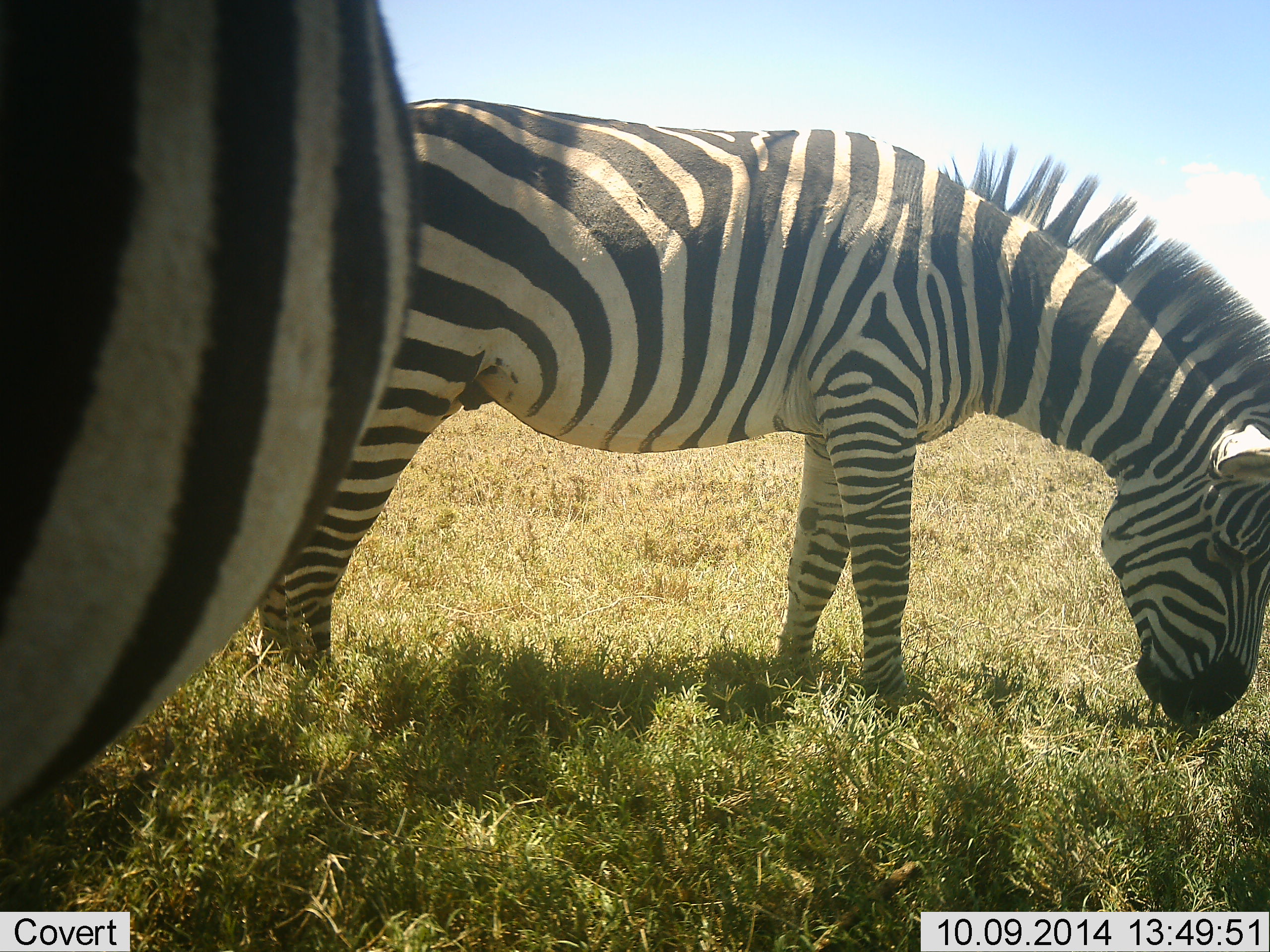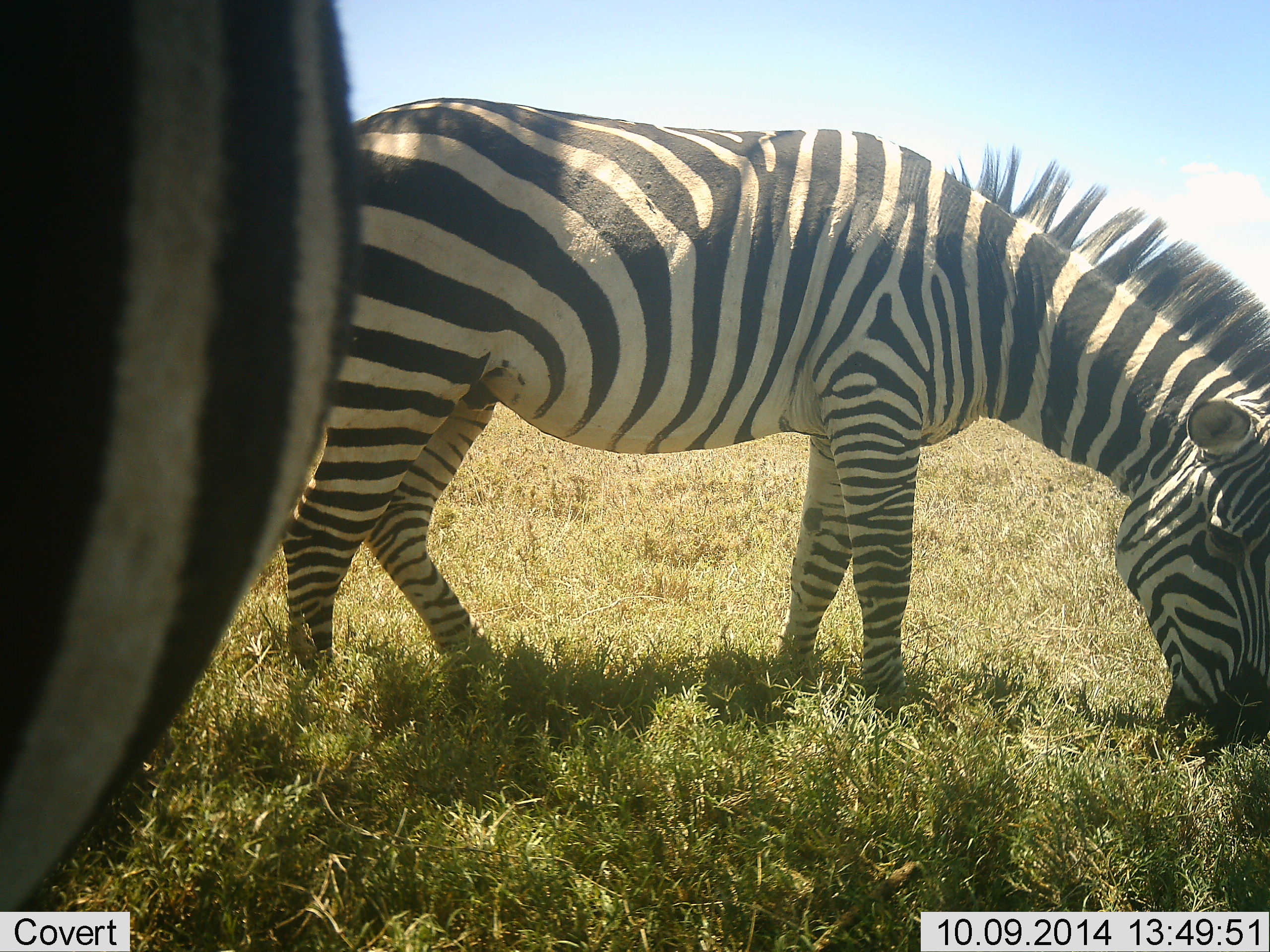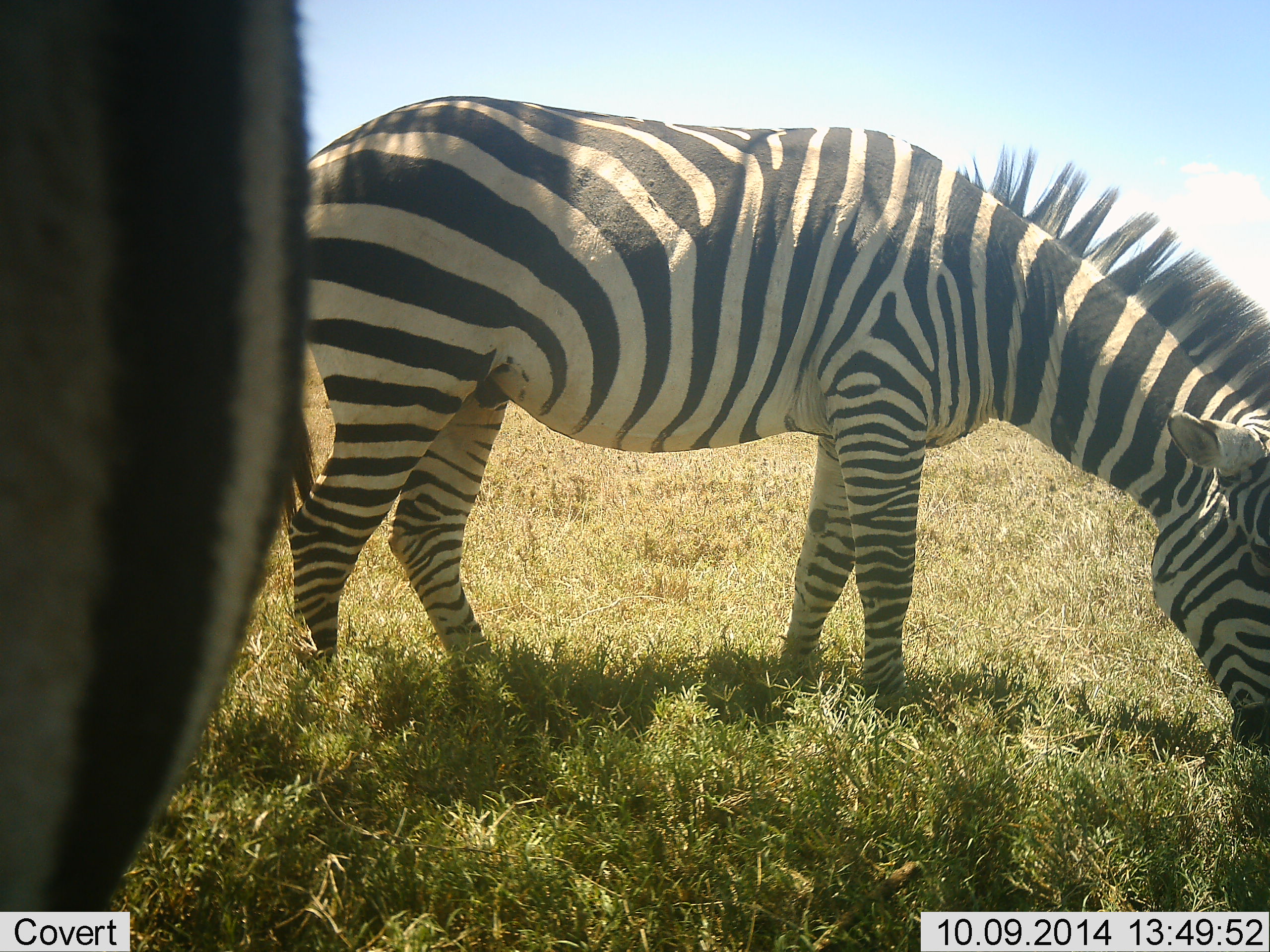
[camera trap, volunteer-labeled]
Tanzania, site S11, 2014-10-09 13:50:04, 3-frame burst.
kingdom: Animalia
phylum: Chordata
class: Mammalia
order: Perissodactyla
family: Equidae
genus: Equus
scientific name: Equus quagga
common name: plains zebra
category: zebra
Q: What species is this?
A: Zebra (plains zebra) (Equus quagga).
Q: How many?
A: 2.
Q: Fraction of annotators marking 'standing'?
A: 40%.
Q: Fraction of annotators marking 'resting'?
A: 0%.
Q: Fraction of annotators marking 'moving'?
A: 0%.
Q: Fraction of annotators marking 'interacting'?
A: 0%.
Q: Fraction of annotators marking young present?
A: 0%.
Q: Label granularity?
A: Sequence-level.